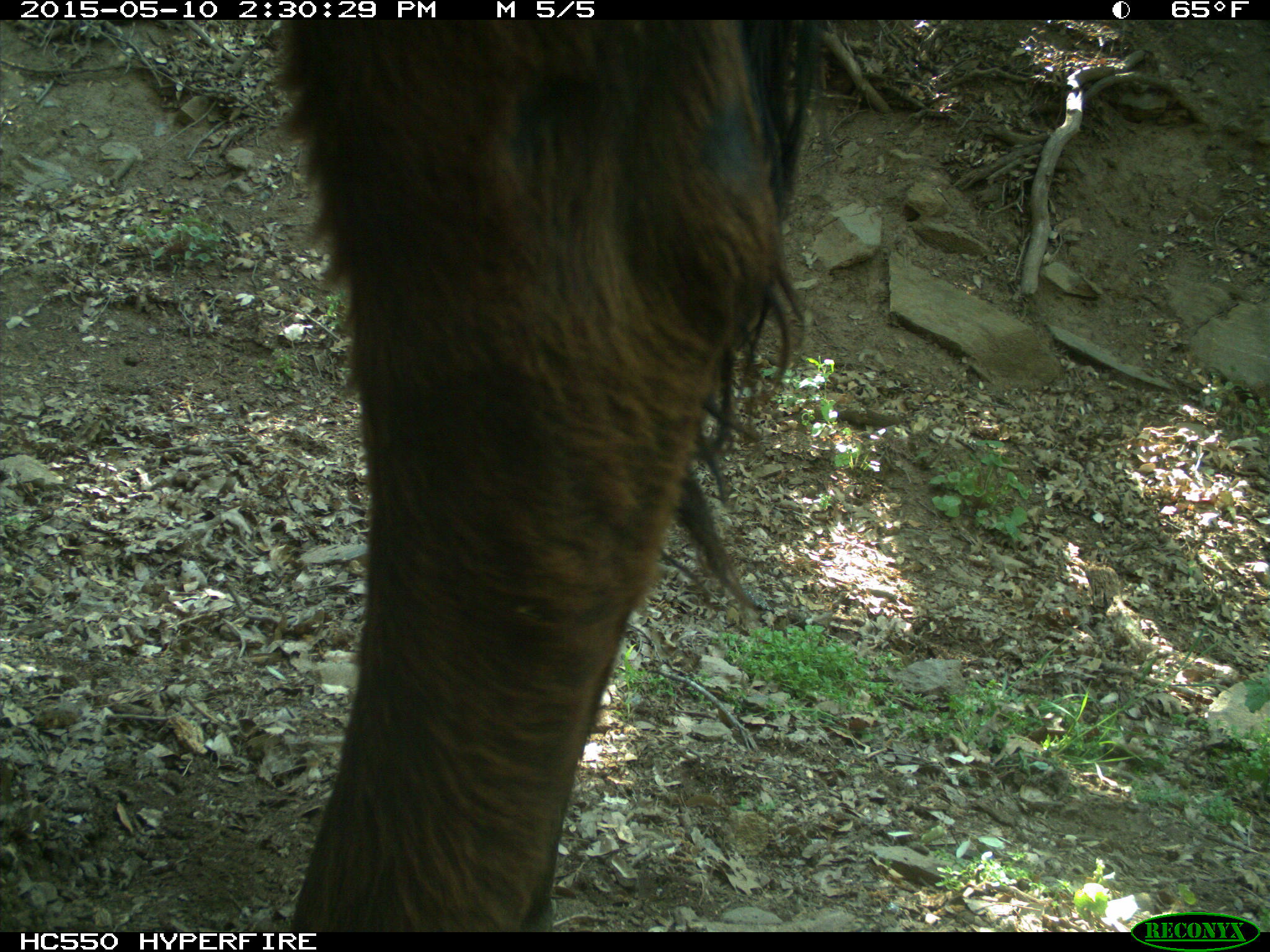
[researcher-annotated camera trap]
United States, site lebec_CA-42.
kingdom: Animalia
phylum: Chordata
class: Mammalia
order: Artiodactyla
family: Bovidae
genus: Bos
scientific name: Bos taurus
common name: domestic cow